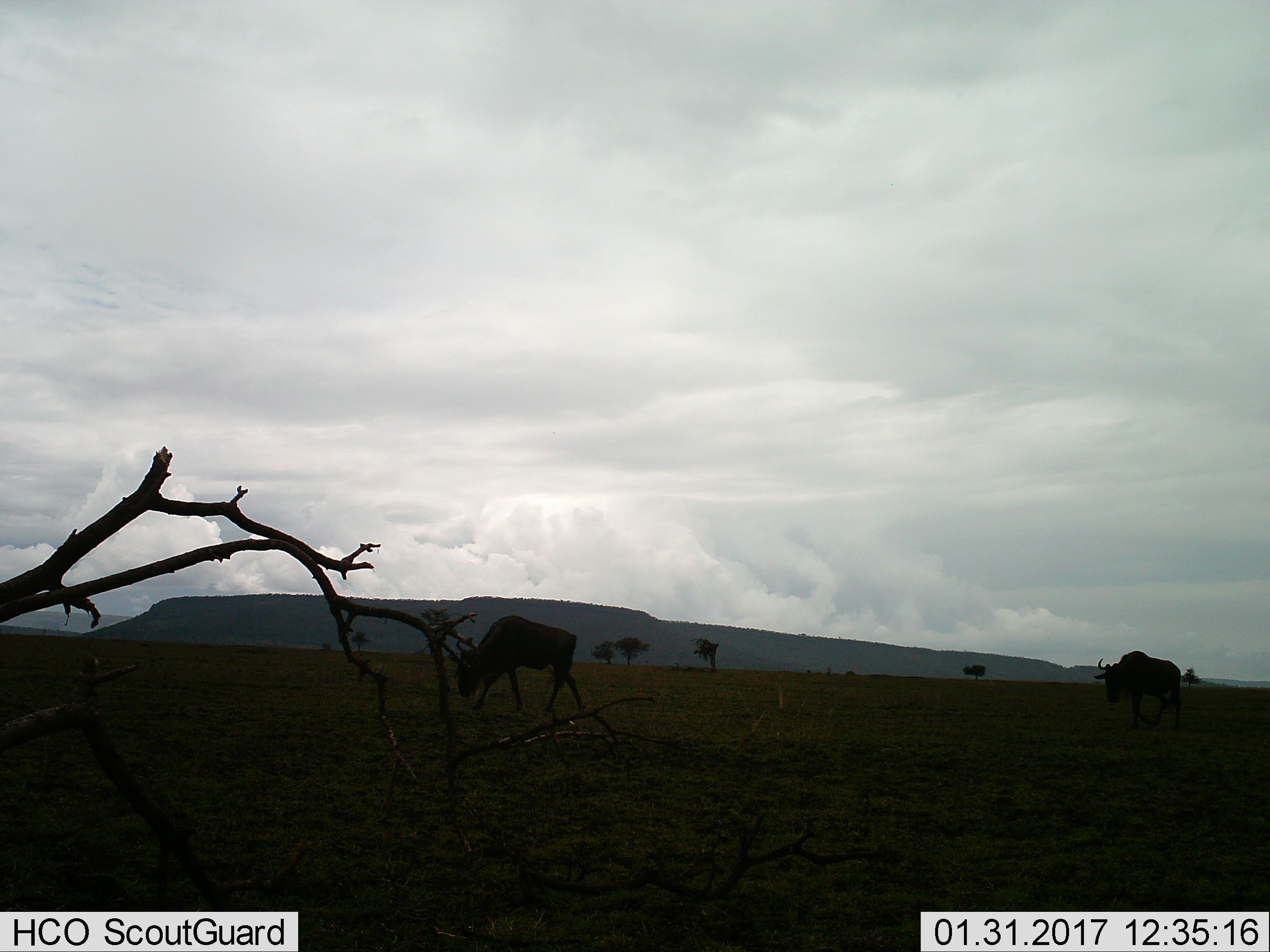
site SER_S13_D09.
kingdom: Animalia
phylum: Chordata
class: Mammalia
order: Artiodactyla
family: Bovidae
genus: Connochaetes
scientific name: Connochaetes taurinus taurinus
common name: blue wildebeest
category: wildebeestblue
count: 2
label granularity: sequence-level